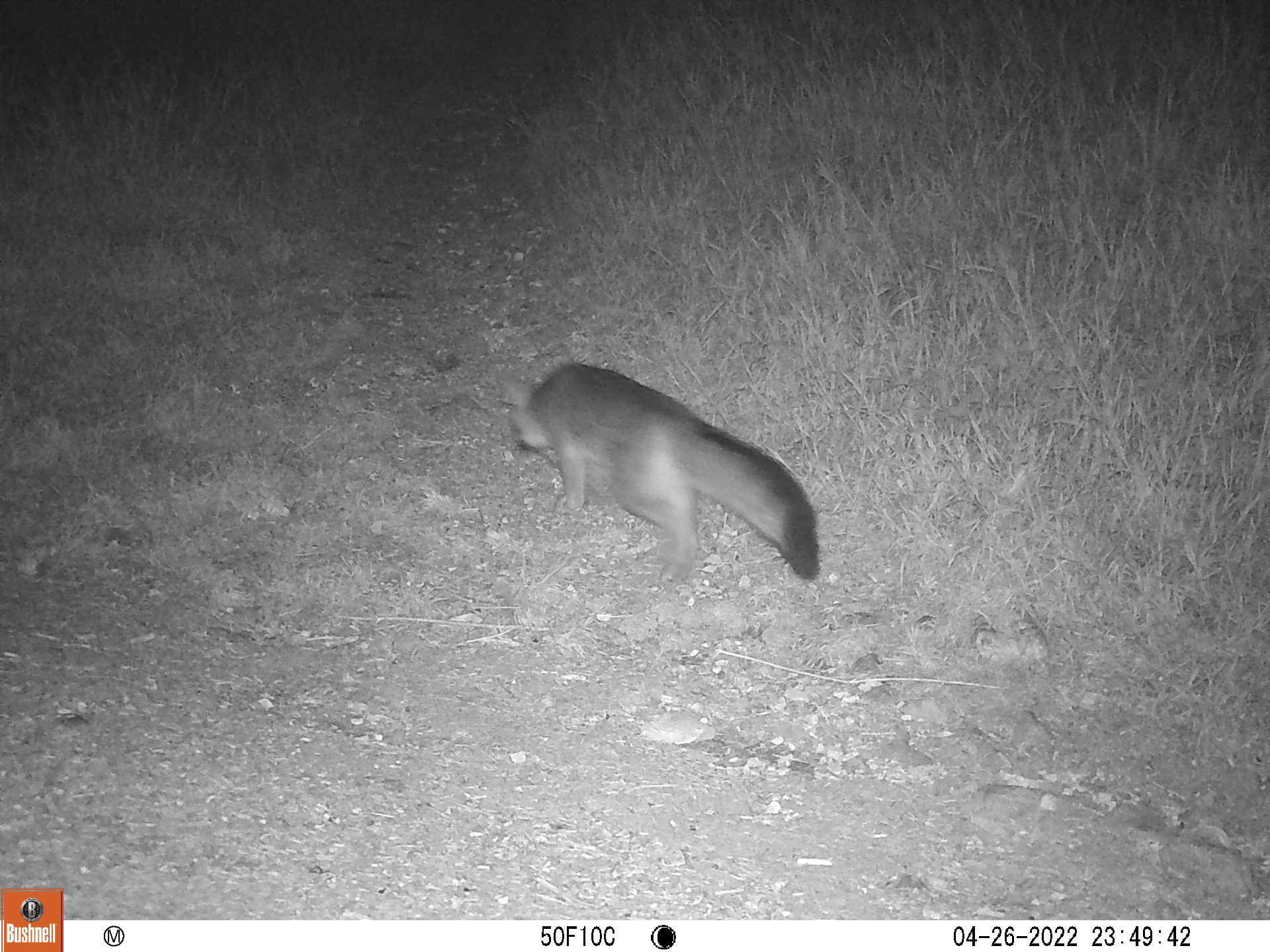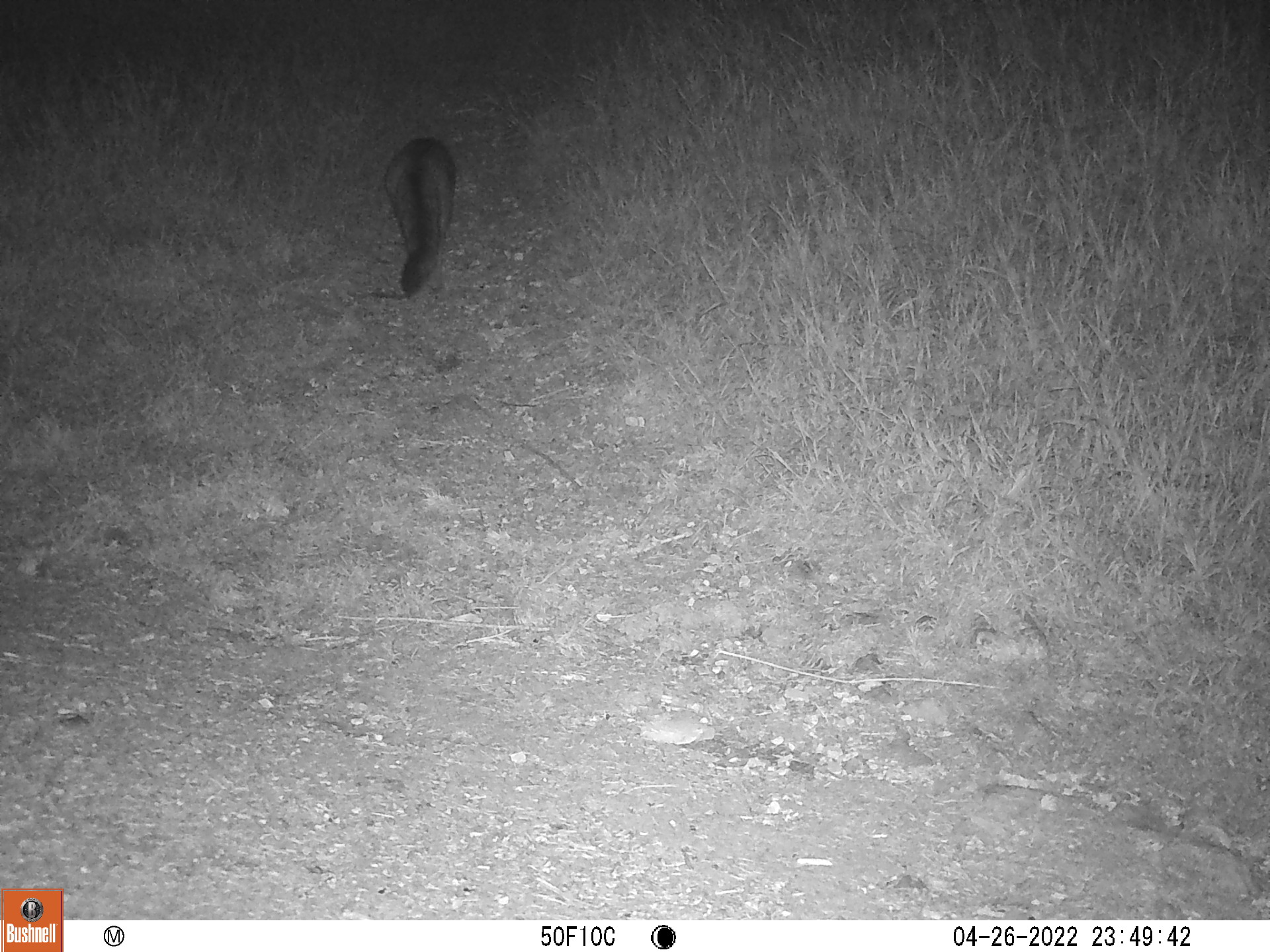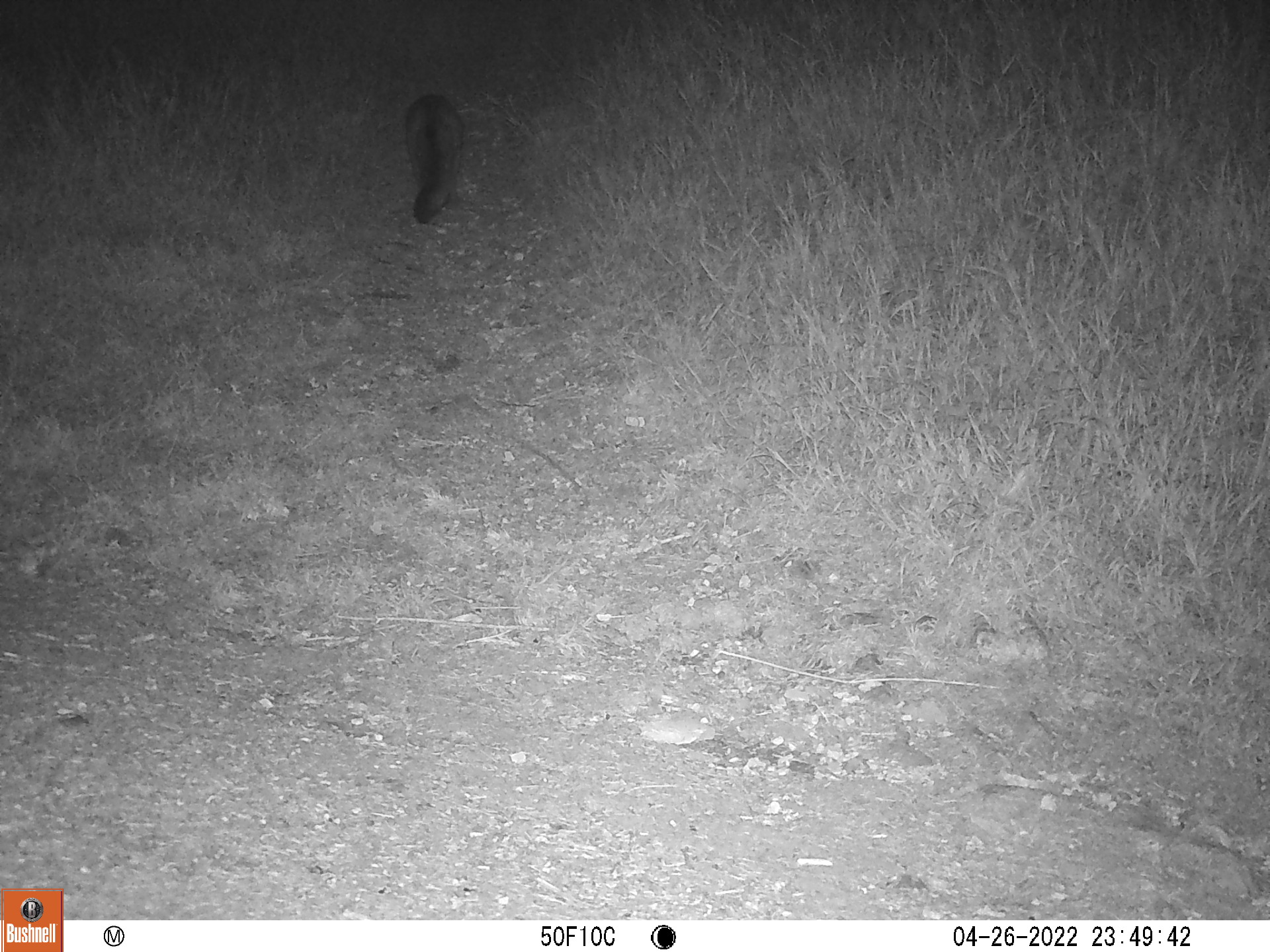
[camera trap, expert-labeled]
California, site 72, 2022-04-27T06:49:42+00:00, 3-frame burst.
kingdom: Animalia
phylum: Chordata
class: Mammalia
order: Carnivora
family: Canidae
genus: Urocyon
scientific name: Urocyon cinereoargenteus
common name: gray fox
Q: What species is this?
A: Gray fox (Urocyon cinereoargenteus).